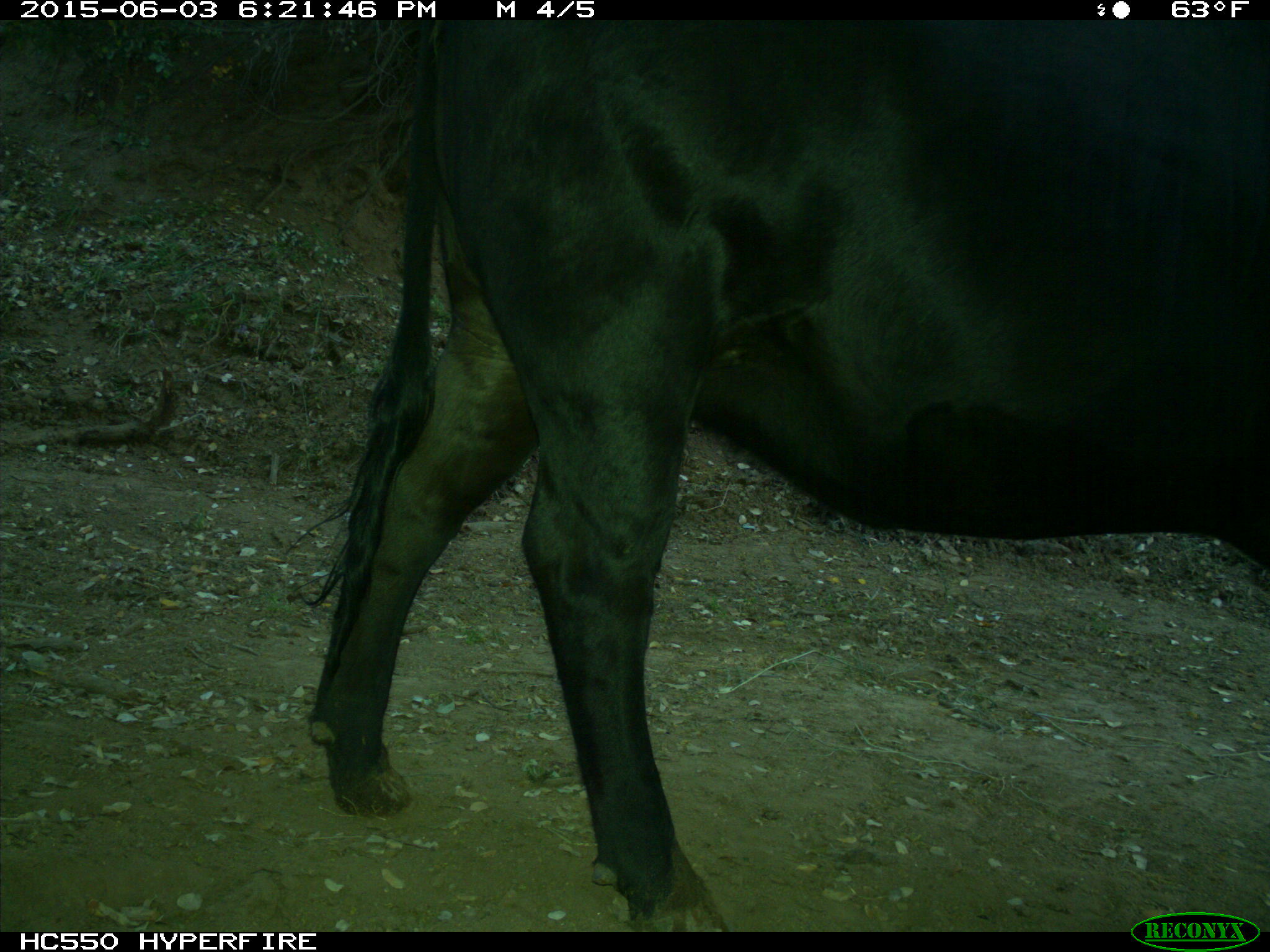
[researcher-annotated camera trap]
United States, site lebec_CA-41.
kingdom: Animalia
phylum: Chordata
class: Mammalia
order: Artiodactyla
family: Bovidae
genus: Bos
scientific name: Bos taurus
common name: domestic cow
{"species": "Bos taurus (domestic cow)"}